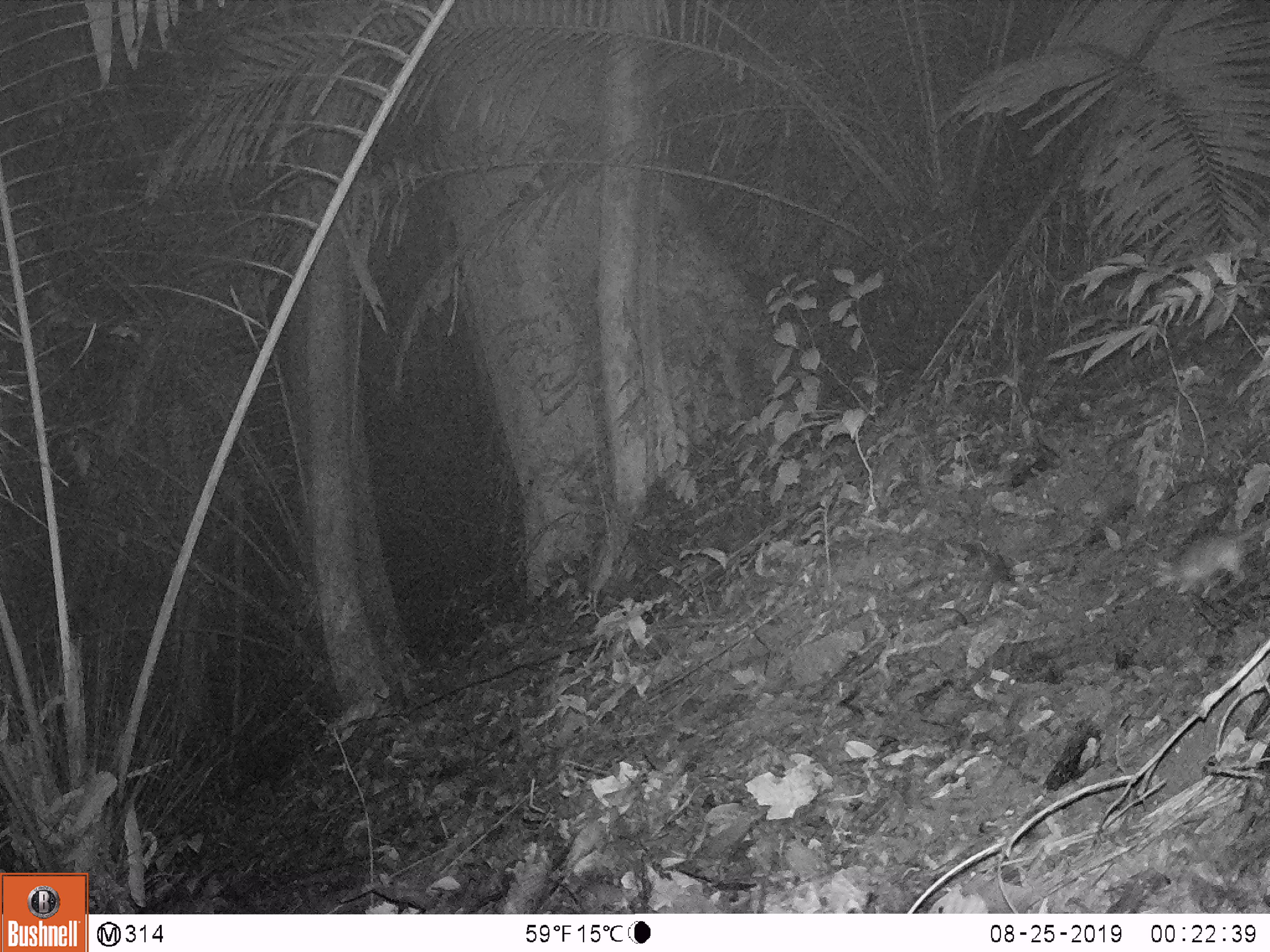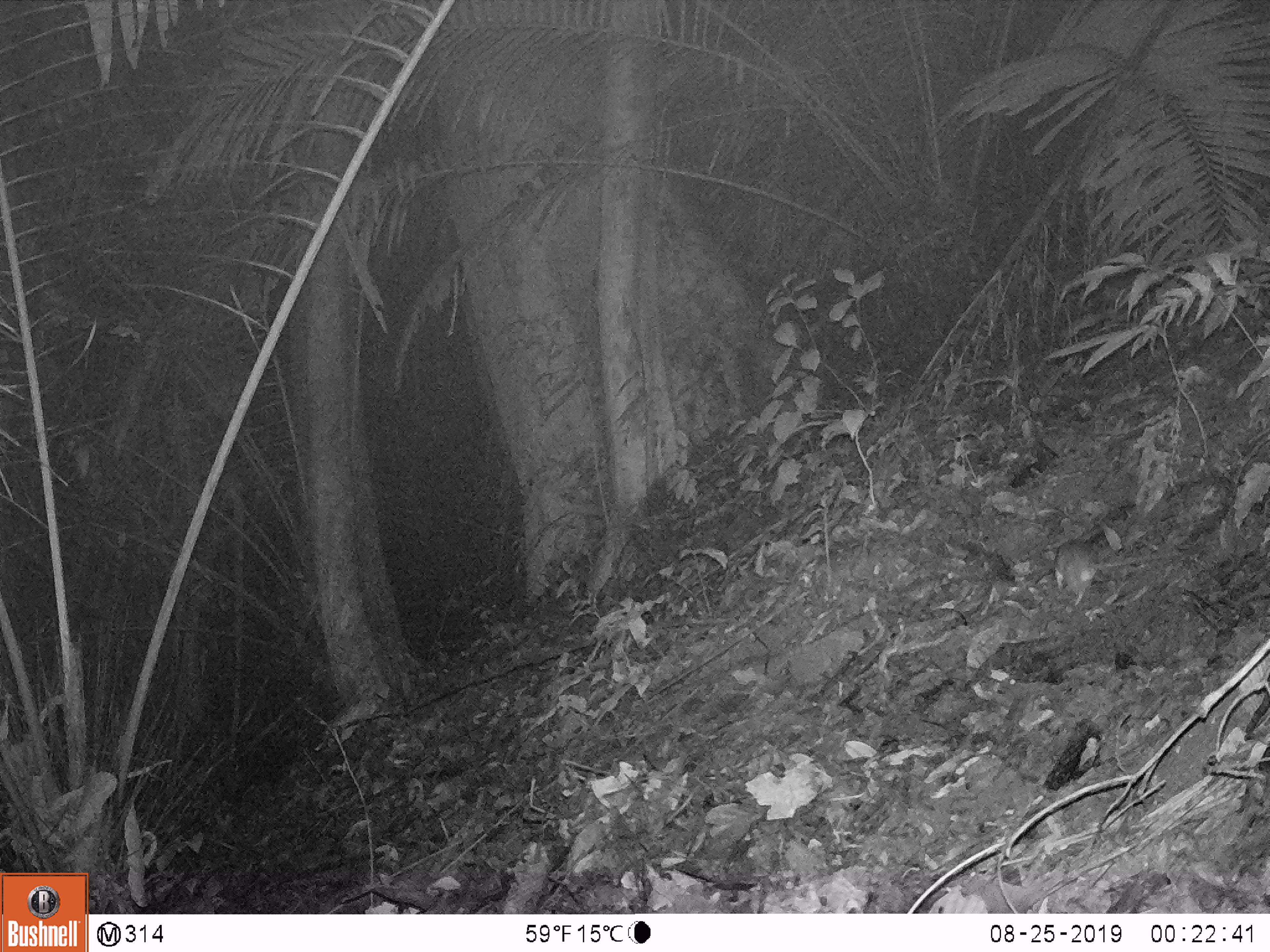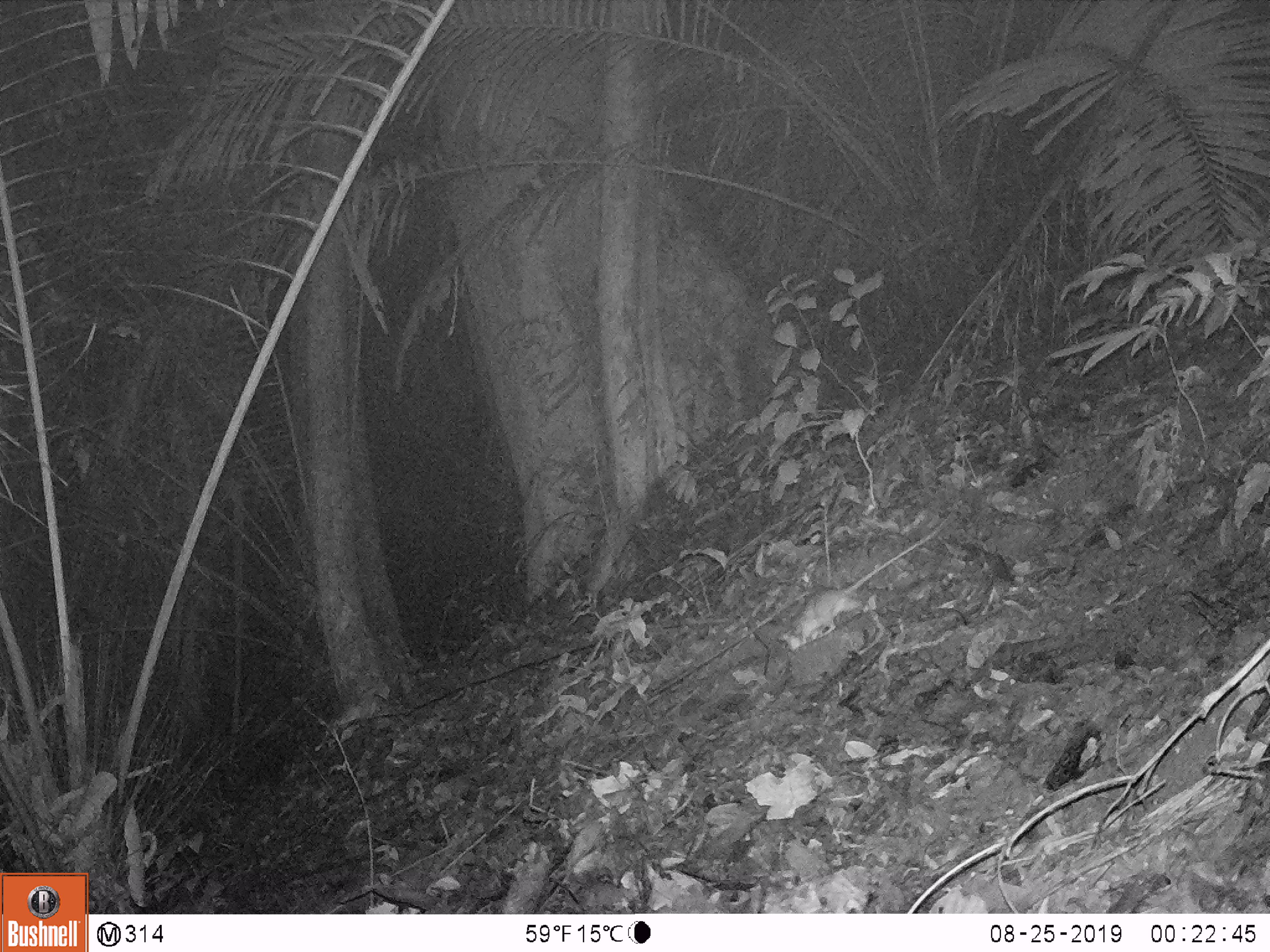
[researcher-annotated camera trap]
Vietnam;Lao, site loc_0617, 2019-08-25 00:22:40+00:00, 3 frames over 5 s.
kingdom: Animalia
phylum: Chordata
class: Mammalia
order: Rodentia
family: Muridae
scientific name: Muridae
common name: old-world mice and rats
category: unidentified murid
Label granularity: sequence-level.